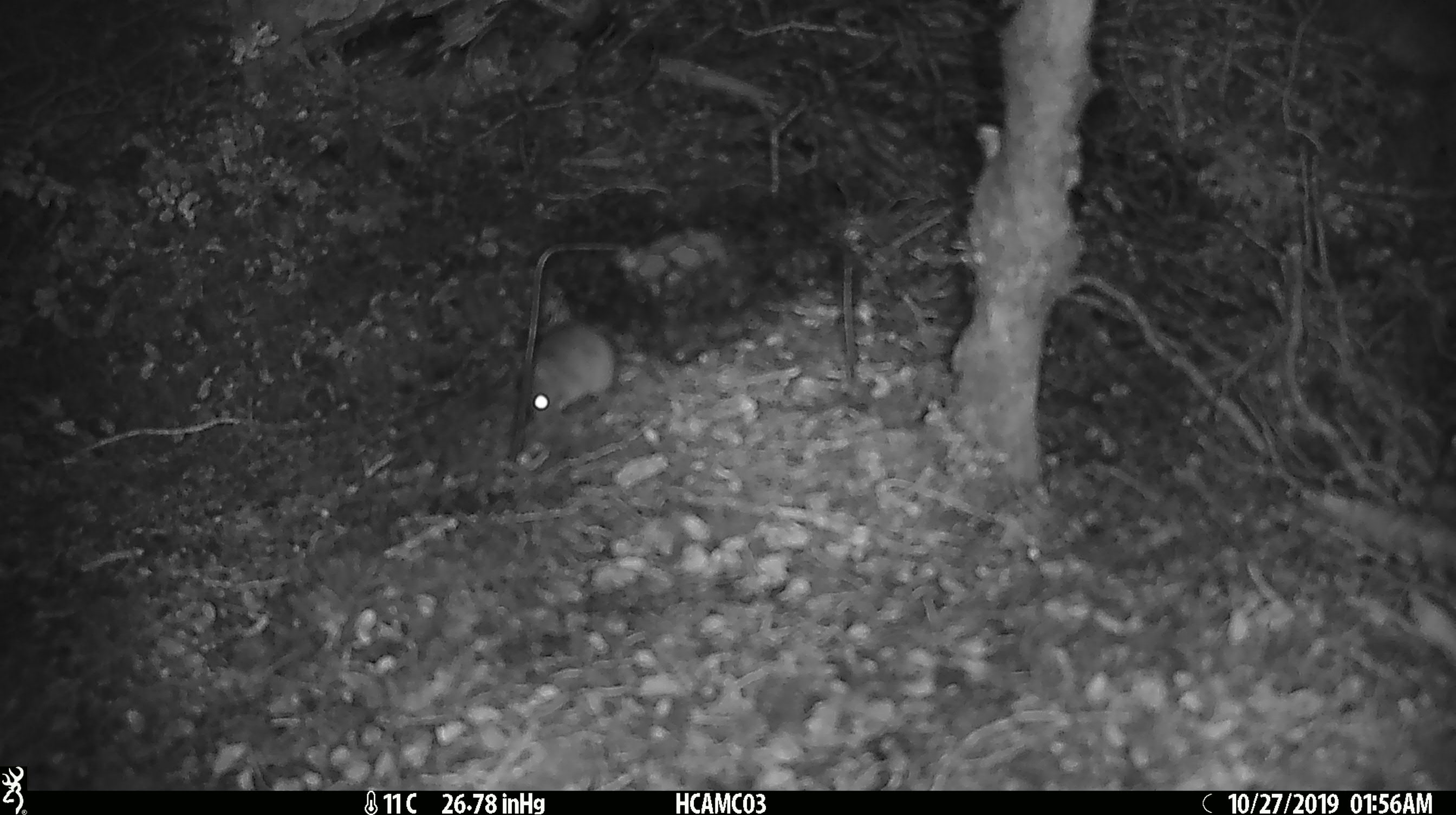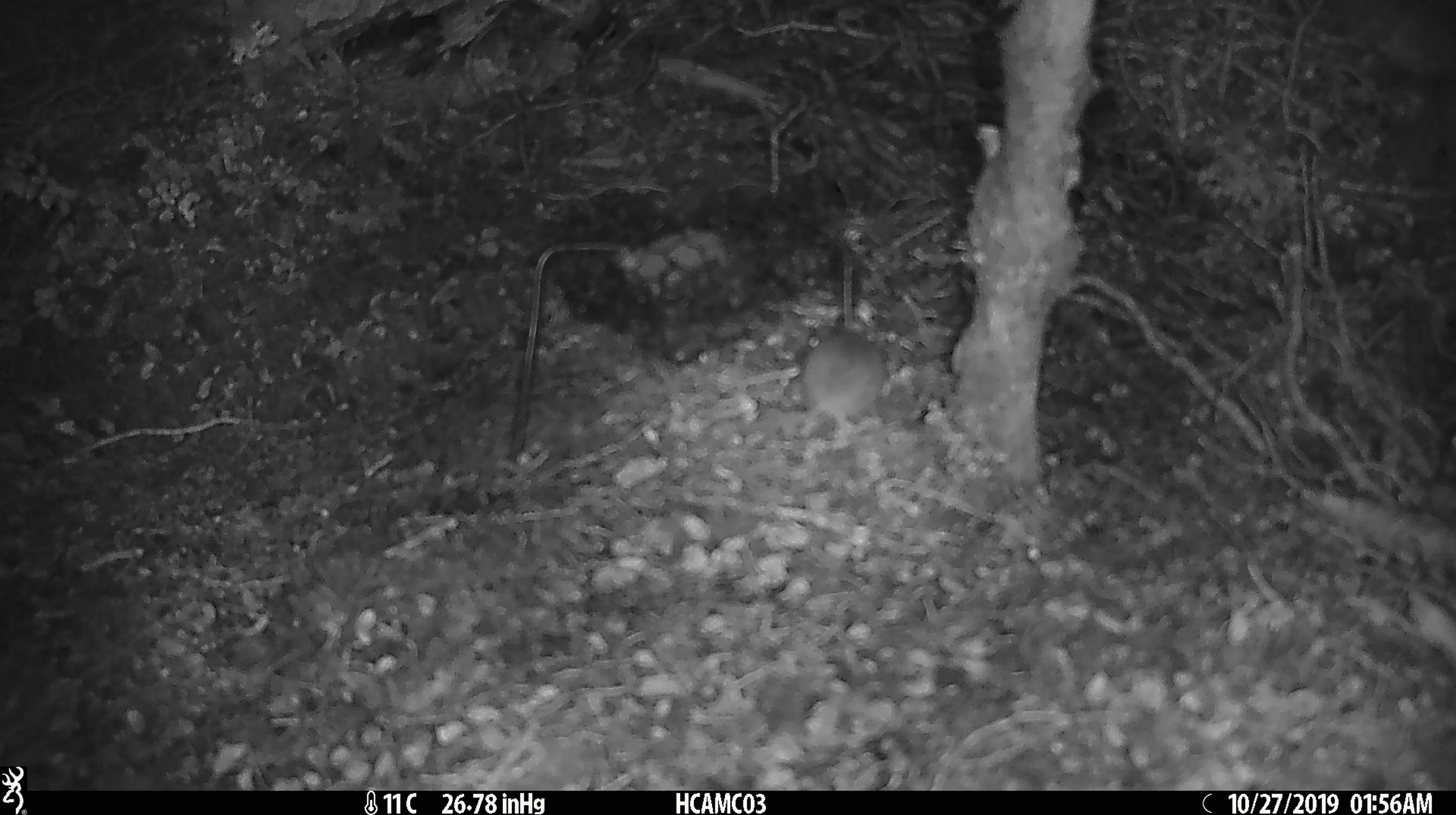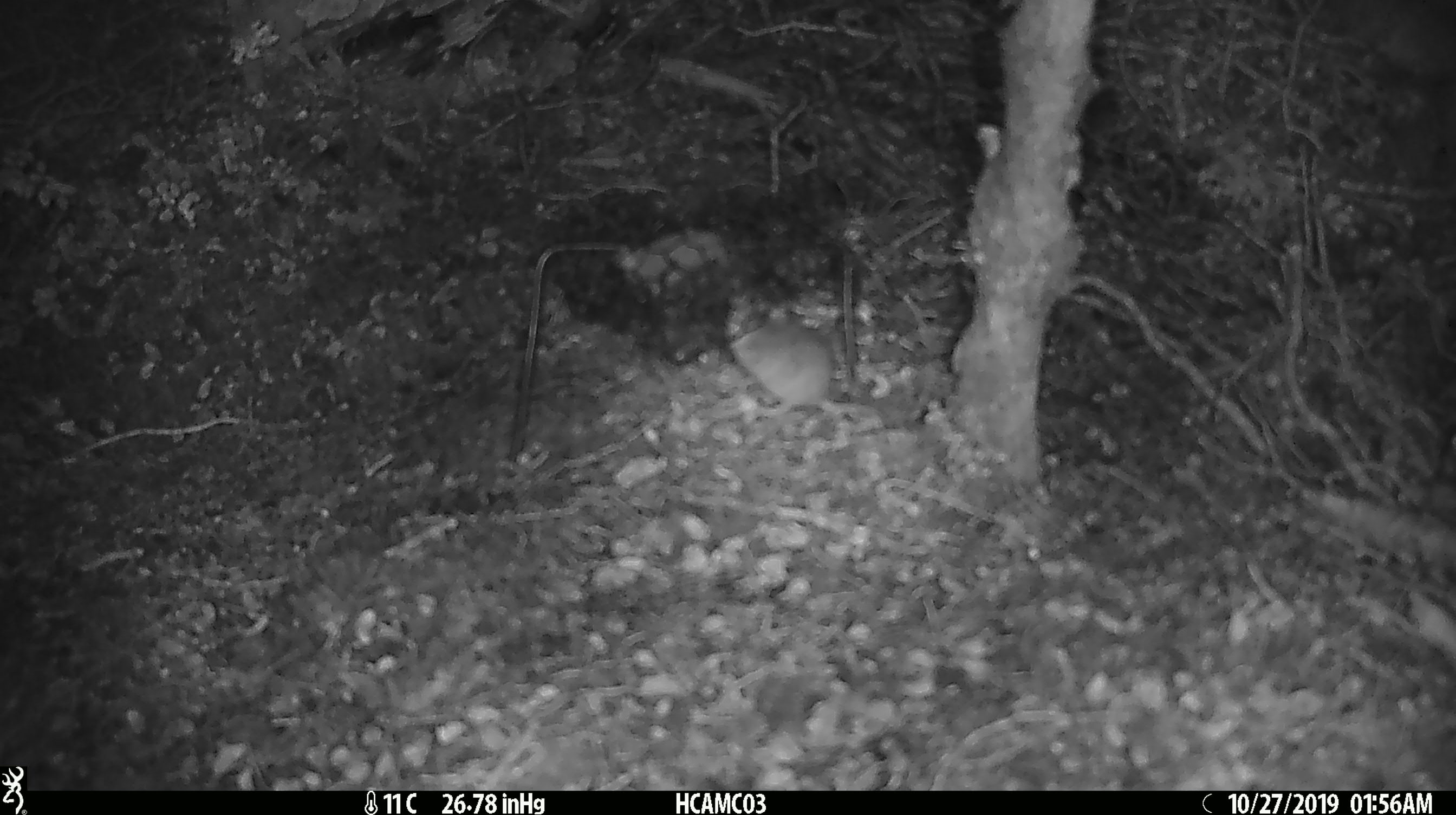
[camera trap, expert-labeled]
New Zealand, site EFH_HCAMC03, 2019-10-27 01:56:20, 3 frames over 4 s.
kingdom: Animalia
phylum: Chordata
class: Mammalia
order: Rodentia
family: Muridae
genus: Mus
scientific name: Mus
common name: mouse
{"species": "mouse (Mus)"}